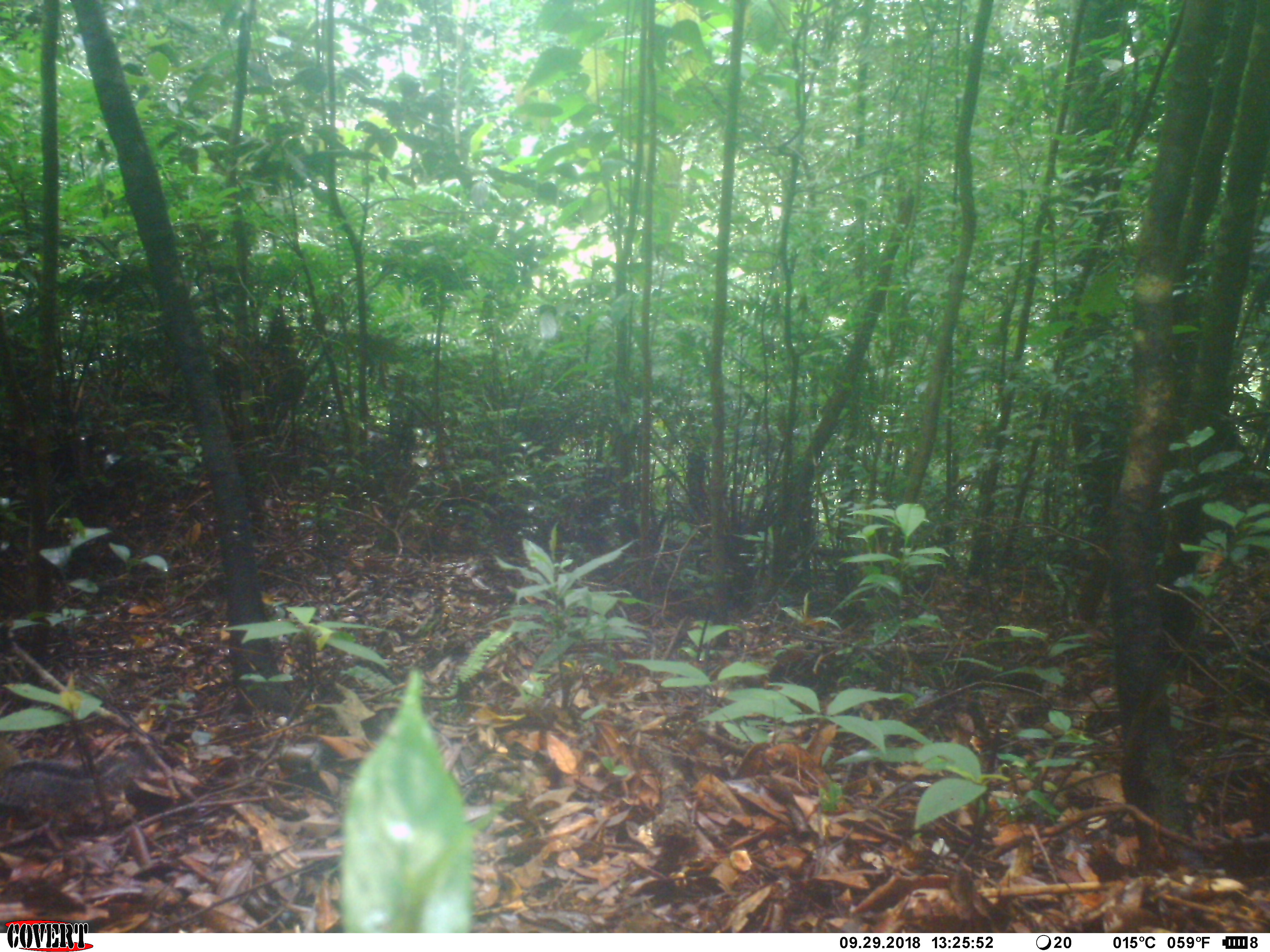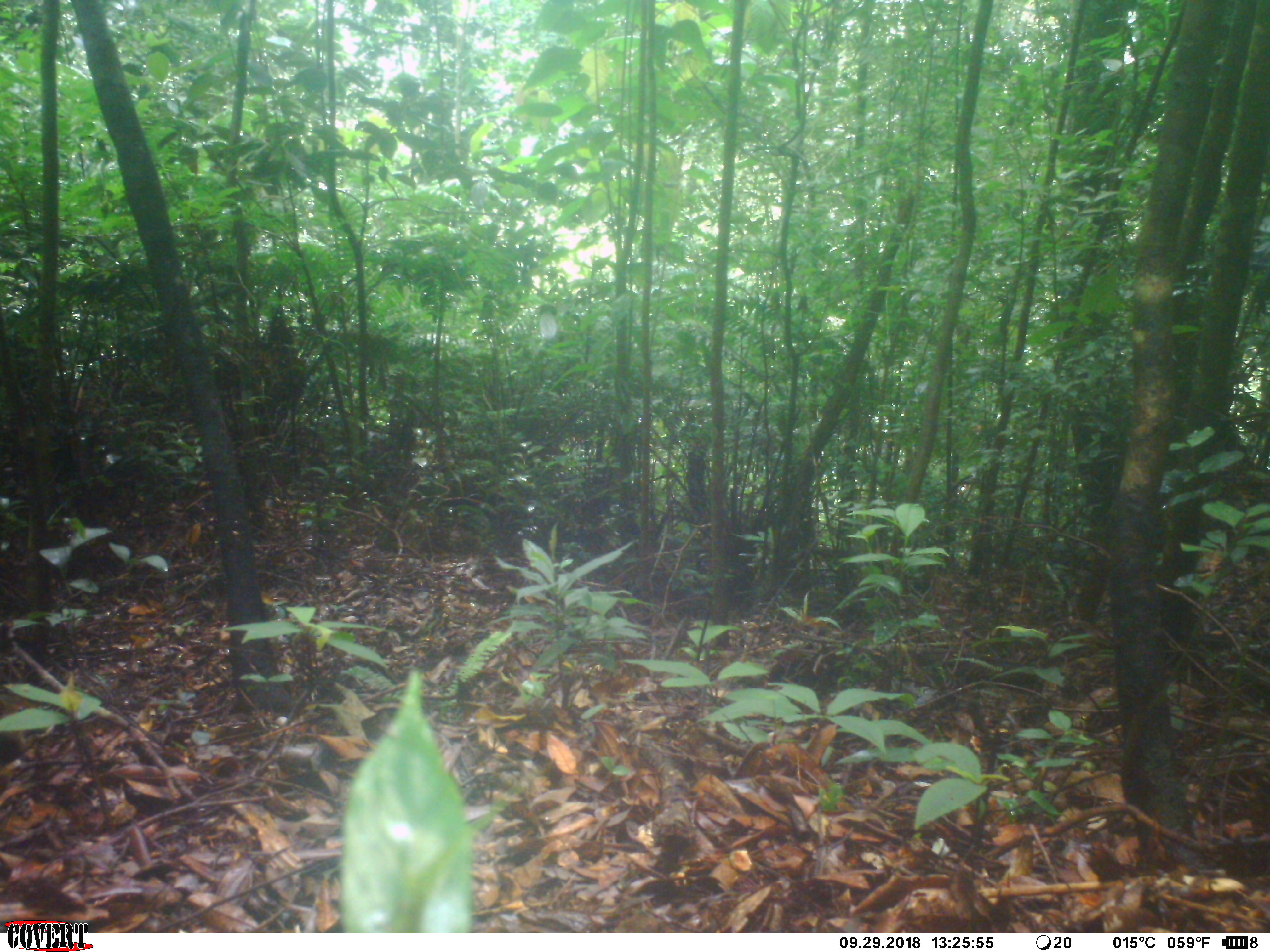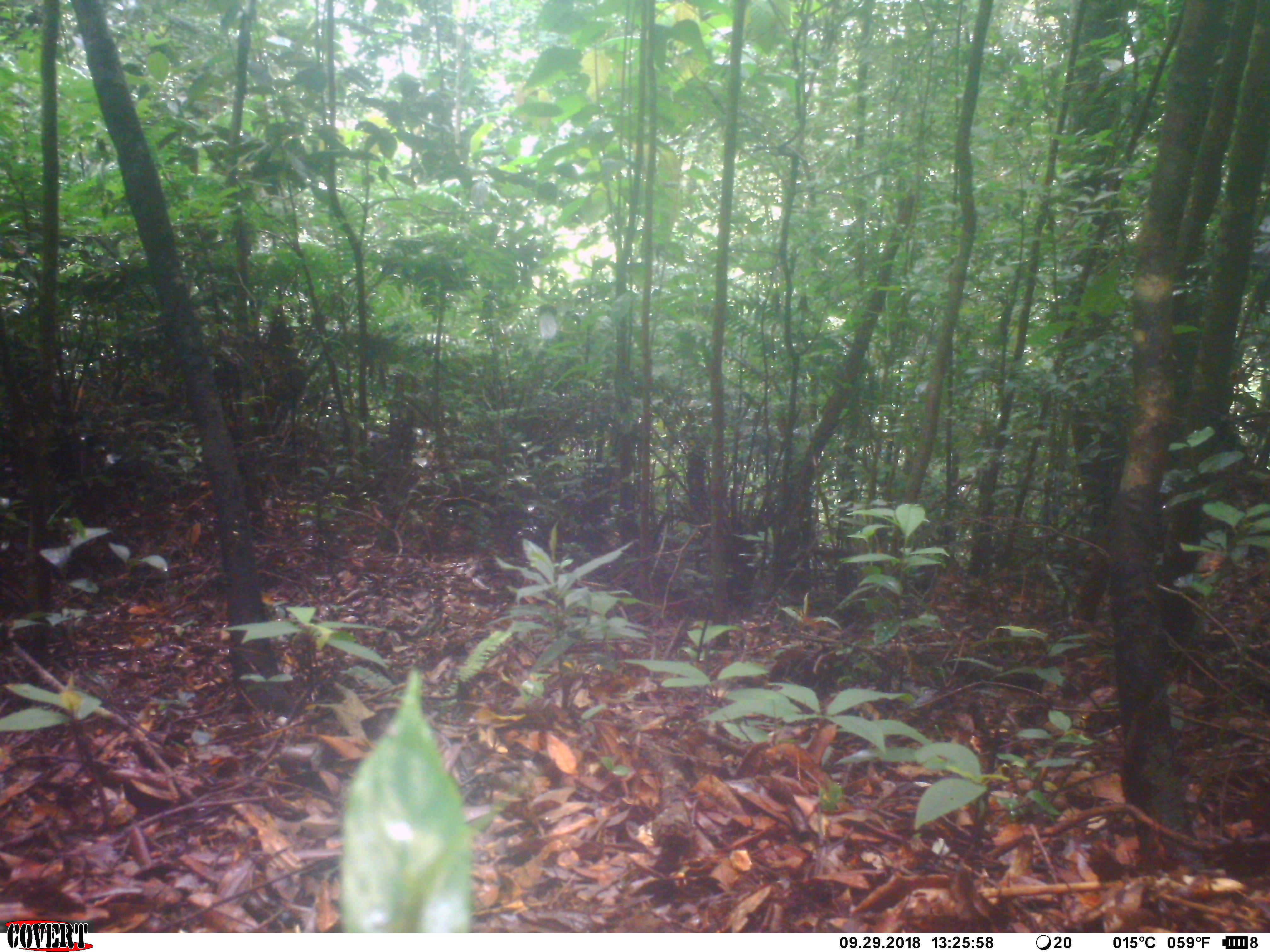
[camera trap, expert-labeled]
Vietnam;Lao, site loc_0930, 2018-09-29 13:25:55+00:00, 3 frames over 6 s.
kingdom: Animalia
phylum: Chordata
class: Mammalia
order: Rodentia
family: Sciuridae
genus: Dremomys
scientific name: Dremomys rufigenis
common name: red-cheeked squirrel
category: red cheeked squirrel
Red cheeked squirrel (red-cheeked squirrel) (Dremomys rufigenis). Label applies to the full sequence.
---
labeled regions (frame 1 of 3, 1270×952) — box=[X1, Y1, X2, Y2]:
red cheeked squirrel: box=[0, 738, 136, 821]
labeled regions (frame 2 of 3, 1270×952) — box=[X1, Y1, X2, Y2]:
red cheeked squirrel: box=[0, 695, 61, 794]